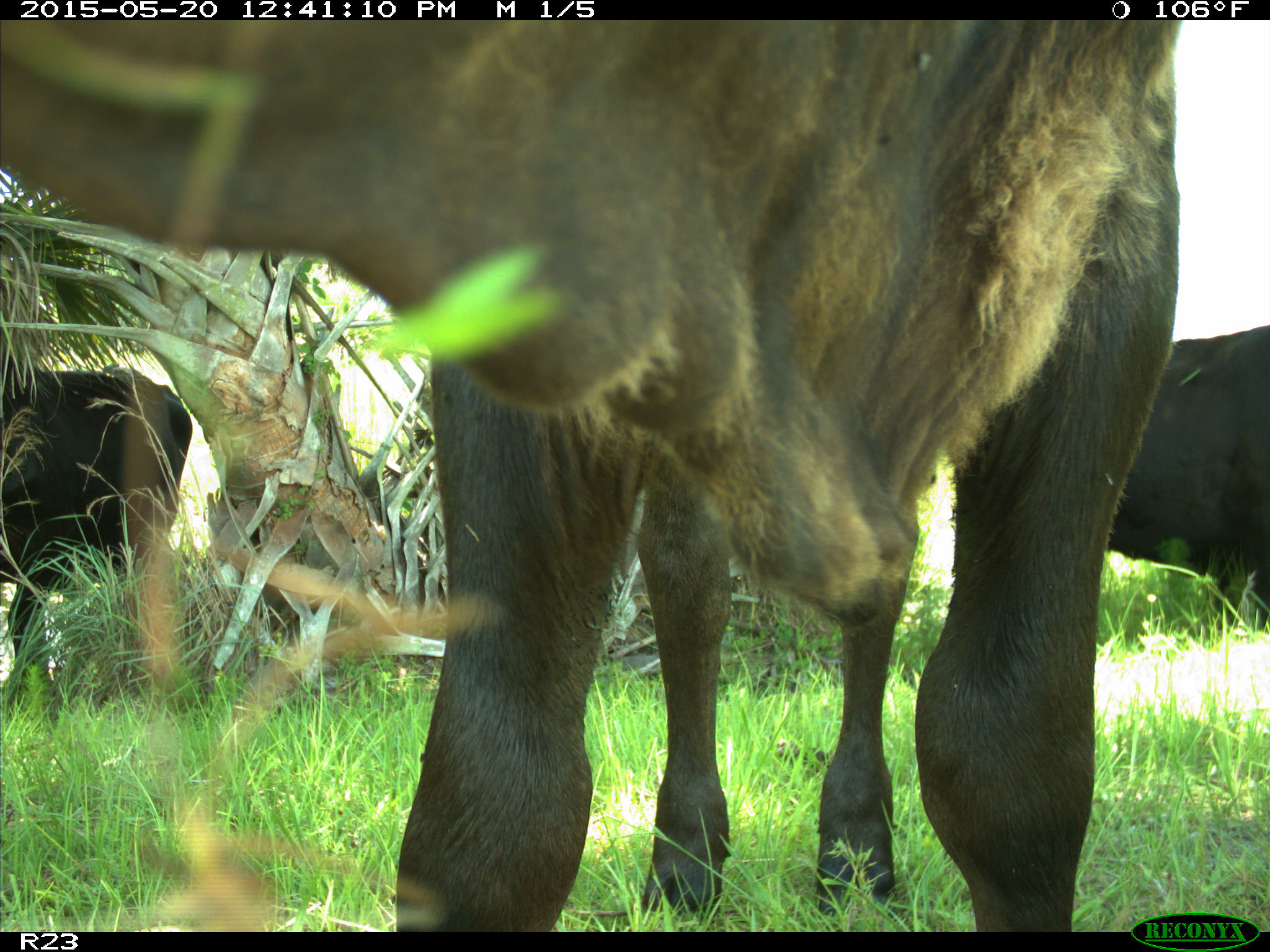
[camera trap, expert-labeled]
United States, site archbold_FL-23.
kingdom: Animalia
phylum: Chordata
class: Mammalia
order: Artiodactyla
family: Bovidae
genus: Bos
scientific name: Bos taurus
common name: domestic cow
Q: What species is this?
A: Bos taurus (domestic cow).